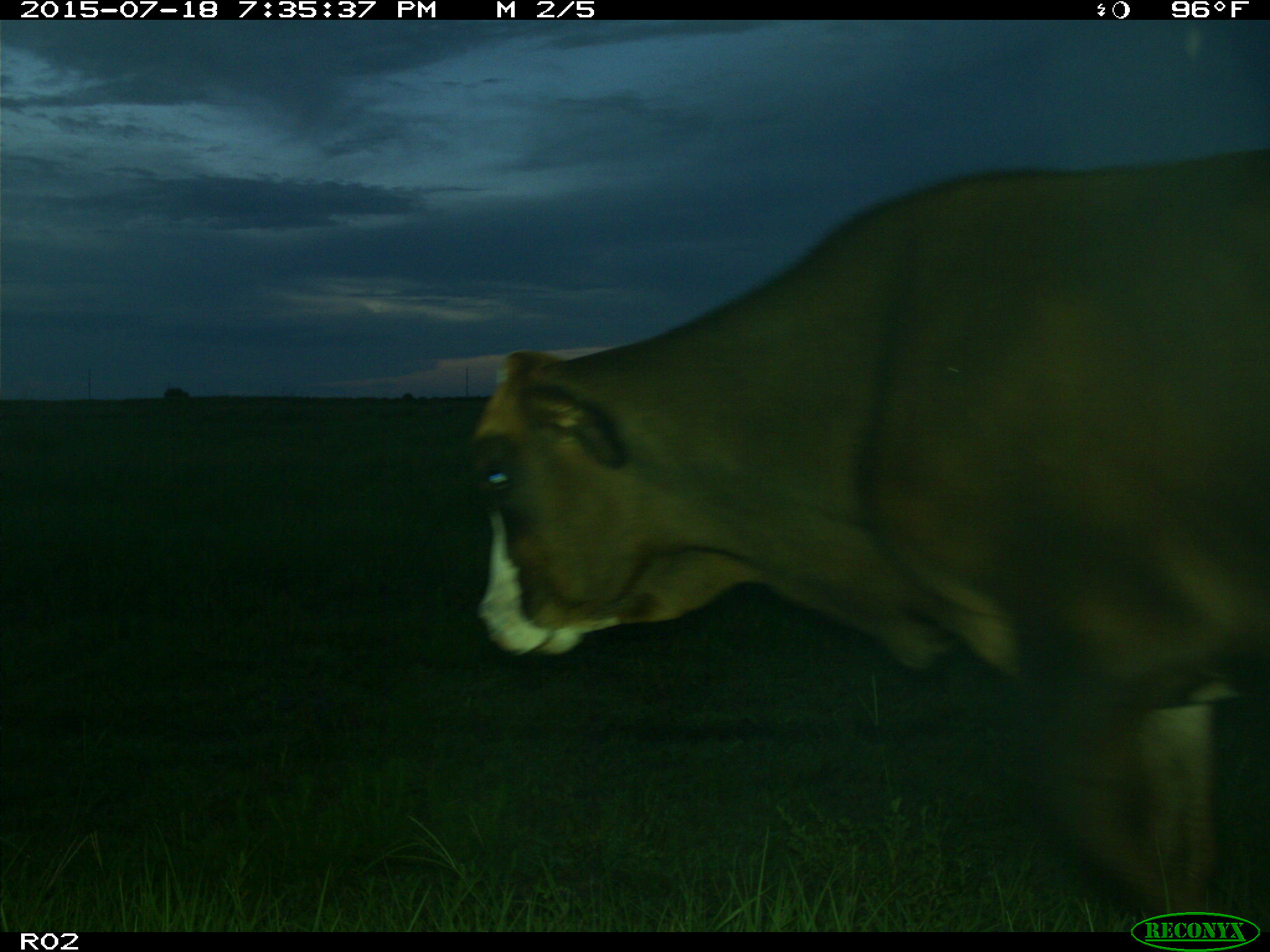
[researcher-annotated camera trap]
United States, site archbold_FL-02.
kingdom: Animalia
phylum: Chordata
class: Mammalia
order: Artiodactyla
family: Bovidae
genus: Bos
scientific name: Bos taurus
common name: domestic cow